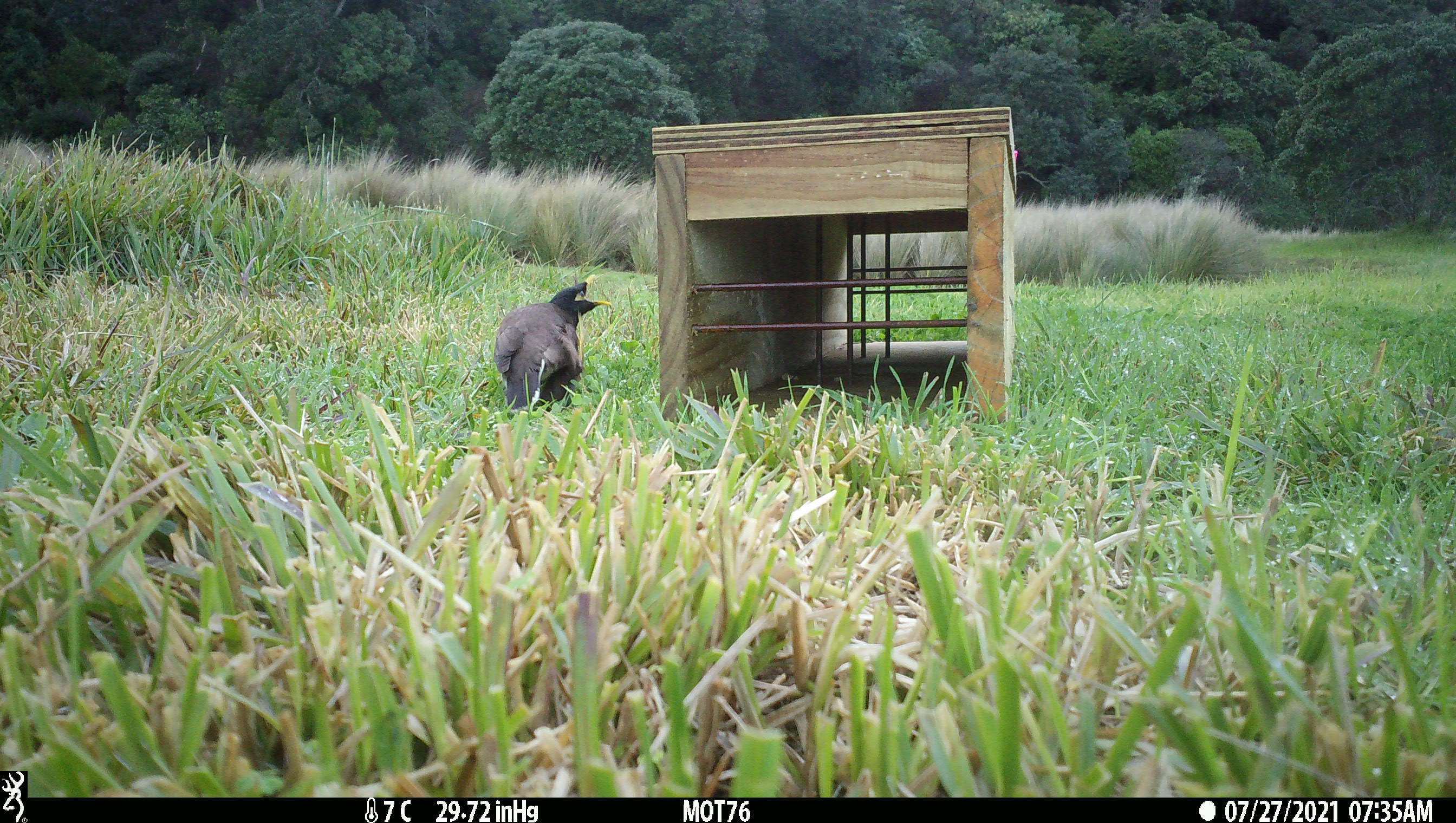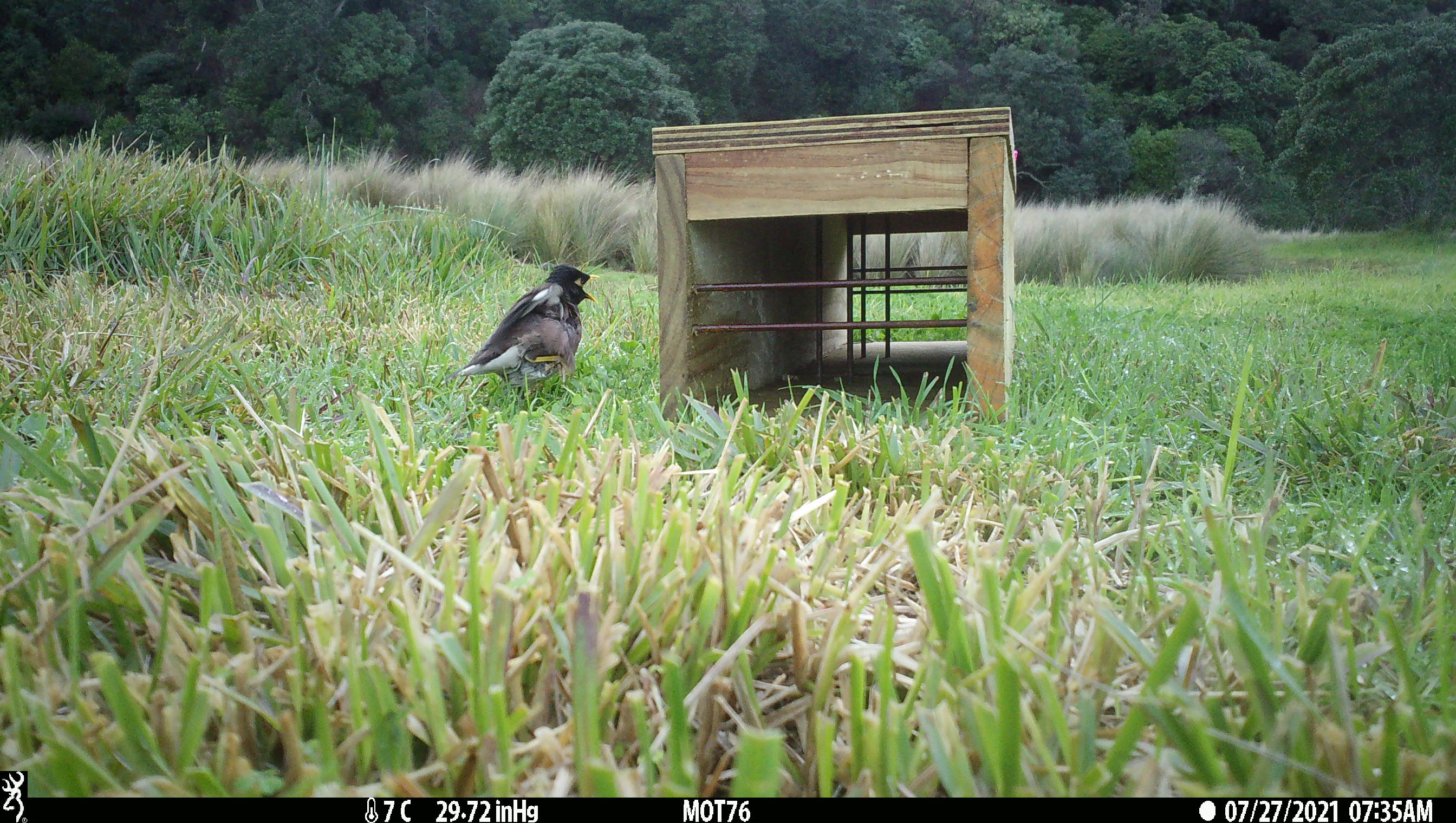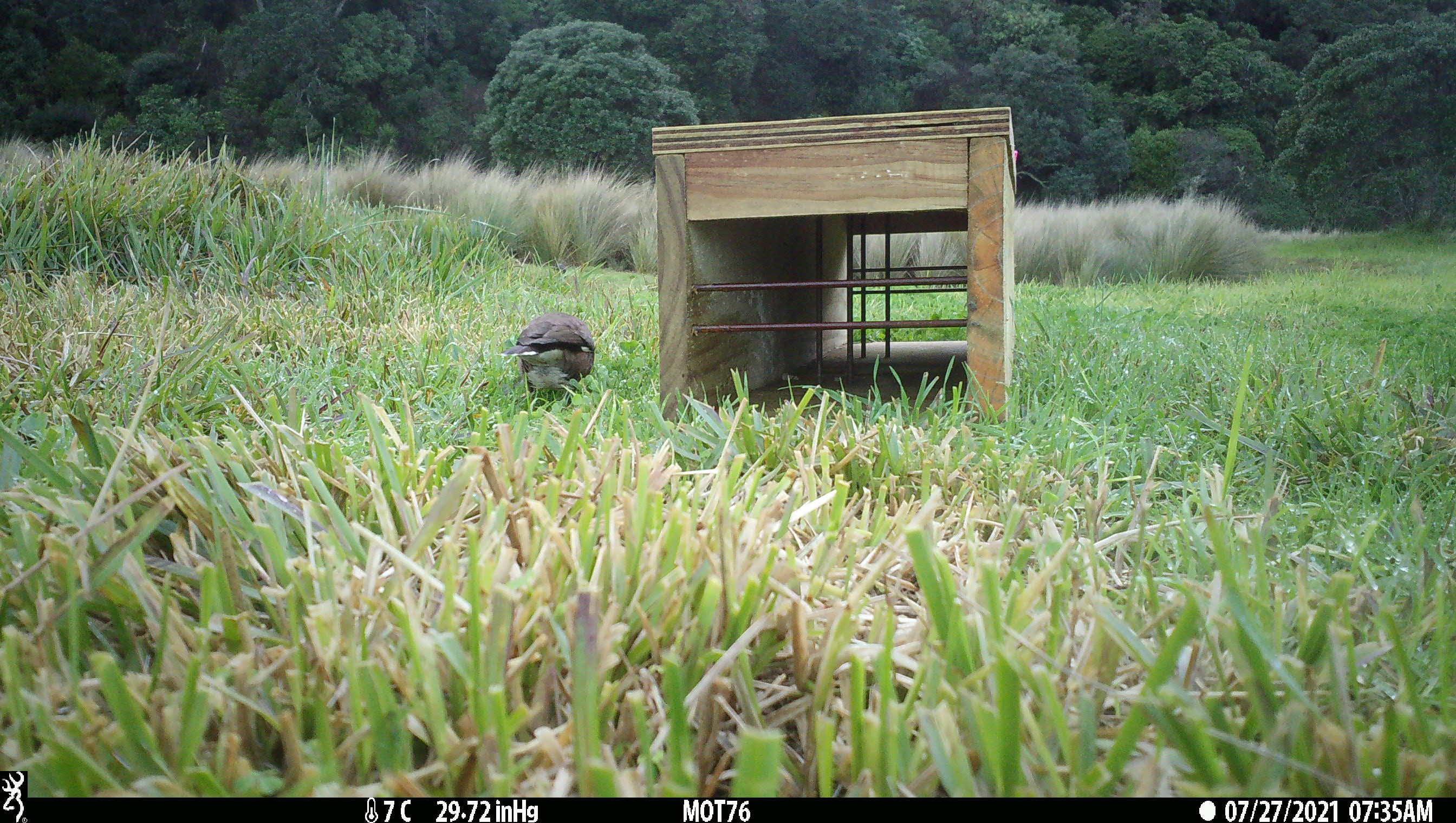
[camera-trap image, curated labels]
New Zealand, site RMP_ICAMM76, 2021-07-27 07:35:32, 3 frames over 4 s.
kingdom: Animalia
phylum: Chordata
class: Aves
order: Passeriformes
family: Sturnidae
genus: Acridotheres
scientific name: Acridotheres tristis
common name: common myna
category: myna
Myna (common myna) (Acridotheres tristis).